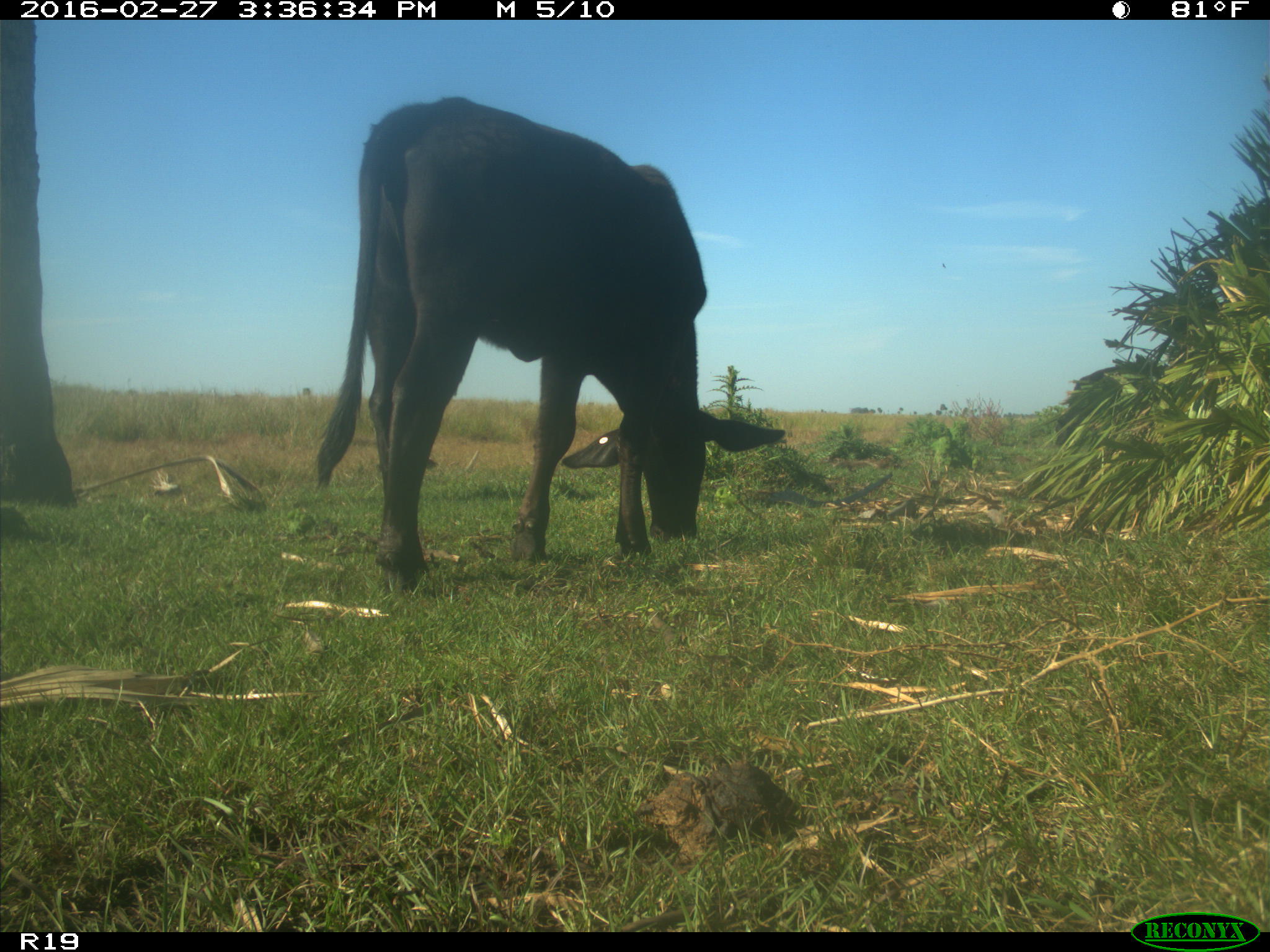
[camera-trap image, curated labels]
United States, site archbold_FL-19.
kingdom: Animalia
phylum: Chordata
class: Mammalia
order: Artiodactyla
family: Bovidae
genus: Bos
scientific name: Bos taurus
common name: domestic cow